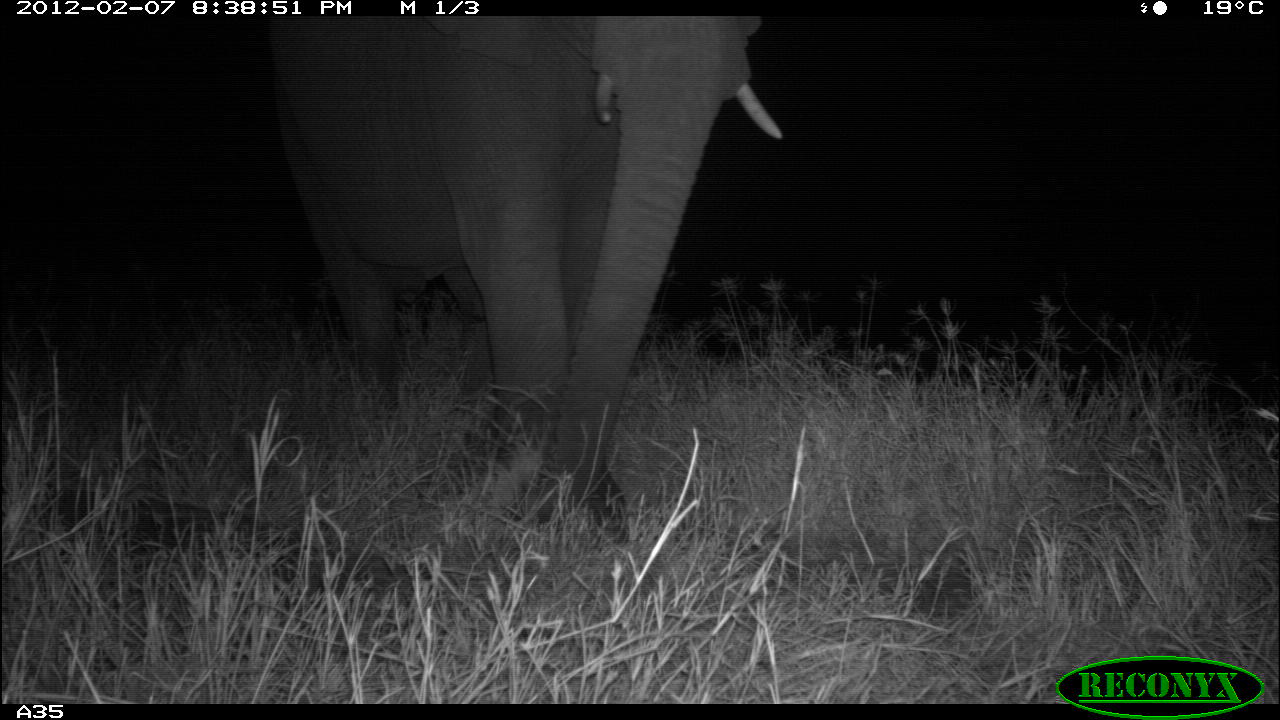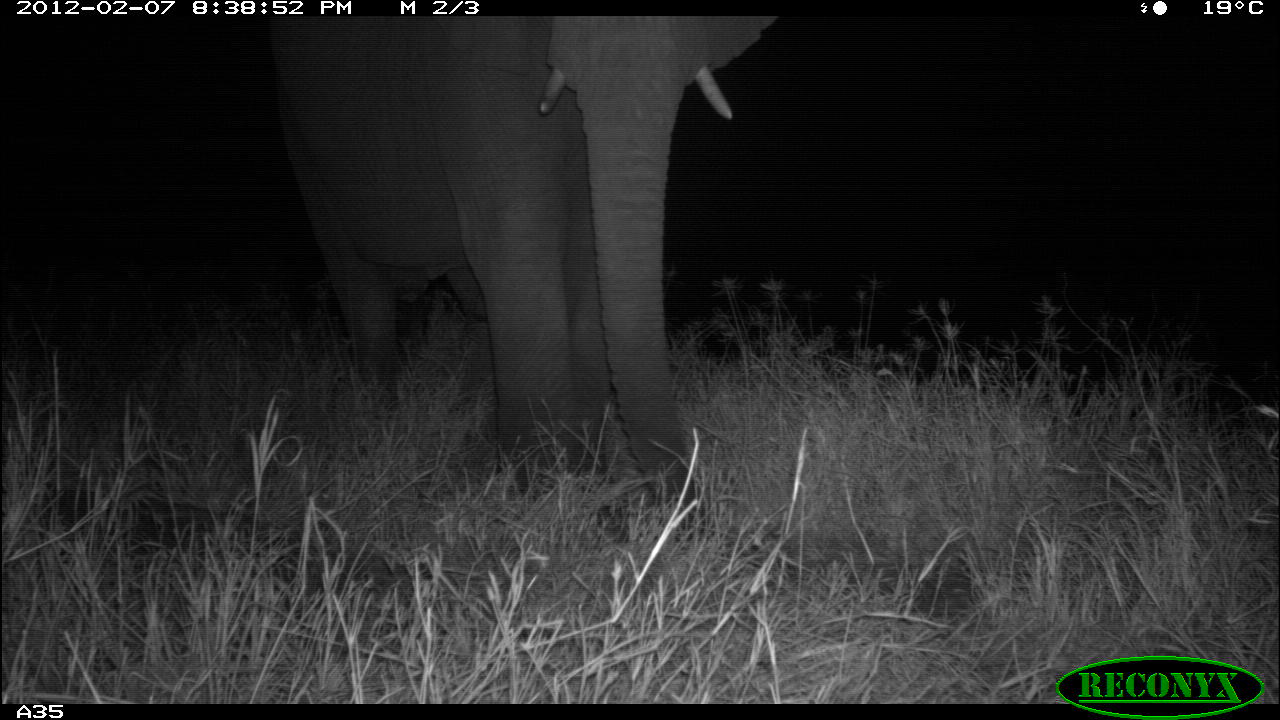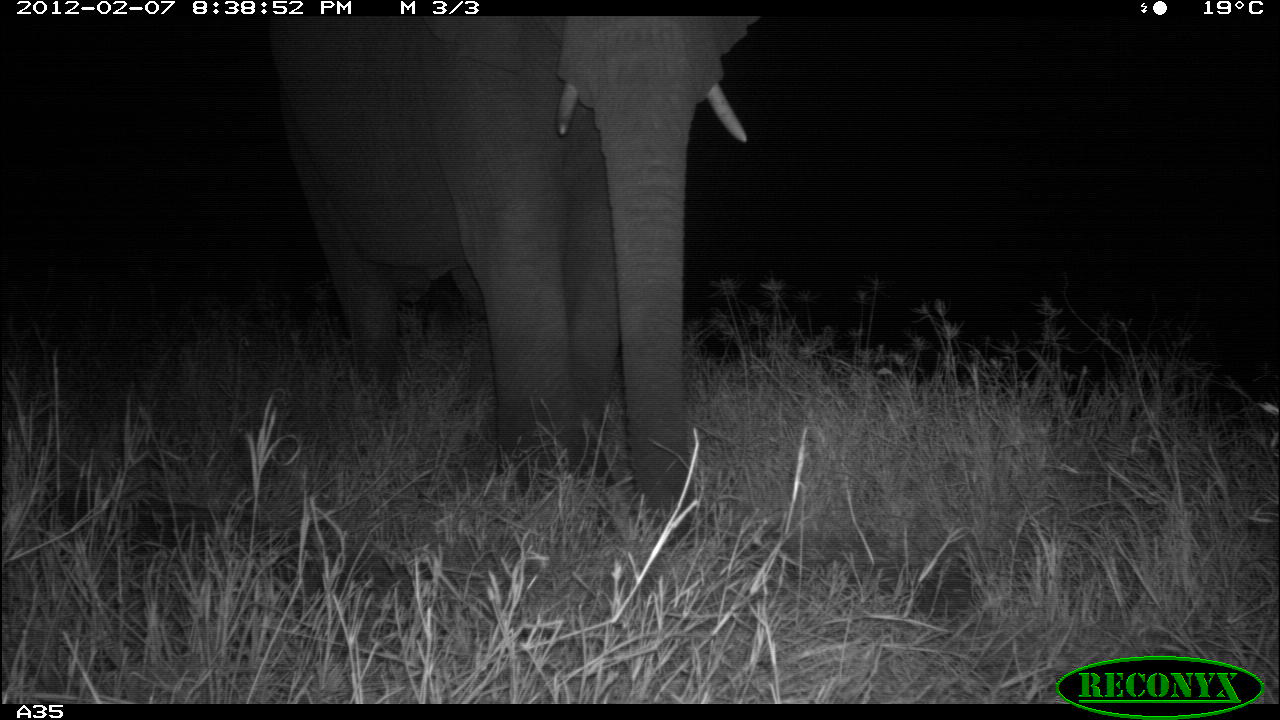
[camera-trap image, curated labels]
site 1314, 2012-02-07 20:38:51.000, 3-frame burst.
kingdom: Animalia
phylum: Chordata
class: Mammalia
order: Proboscidea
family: Elephantidae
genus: Loxodonta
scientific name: Loxodonta africana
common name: african bush elephant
Loxodonta africana (african bush elephant), count 1.